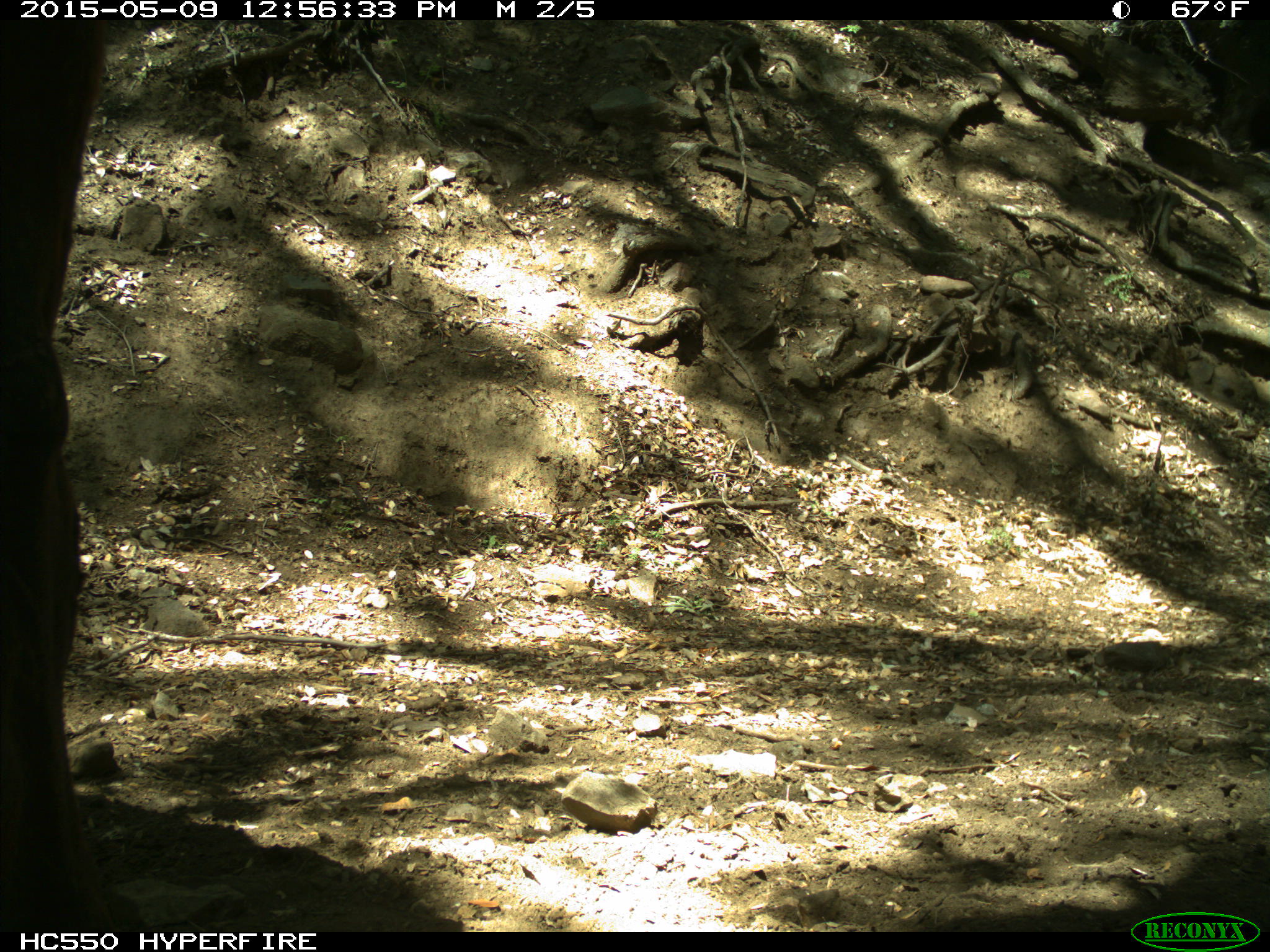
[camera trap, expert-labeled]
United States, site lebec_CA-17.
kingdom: Animalia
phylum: Chordata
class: Mammalia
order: Artiodactyla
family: Bovidae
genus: Bos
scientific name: Bos taurus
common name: domestic cow